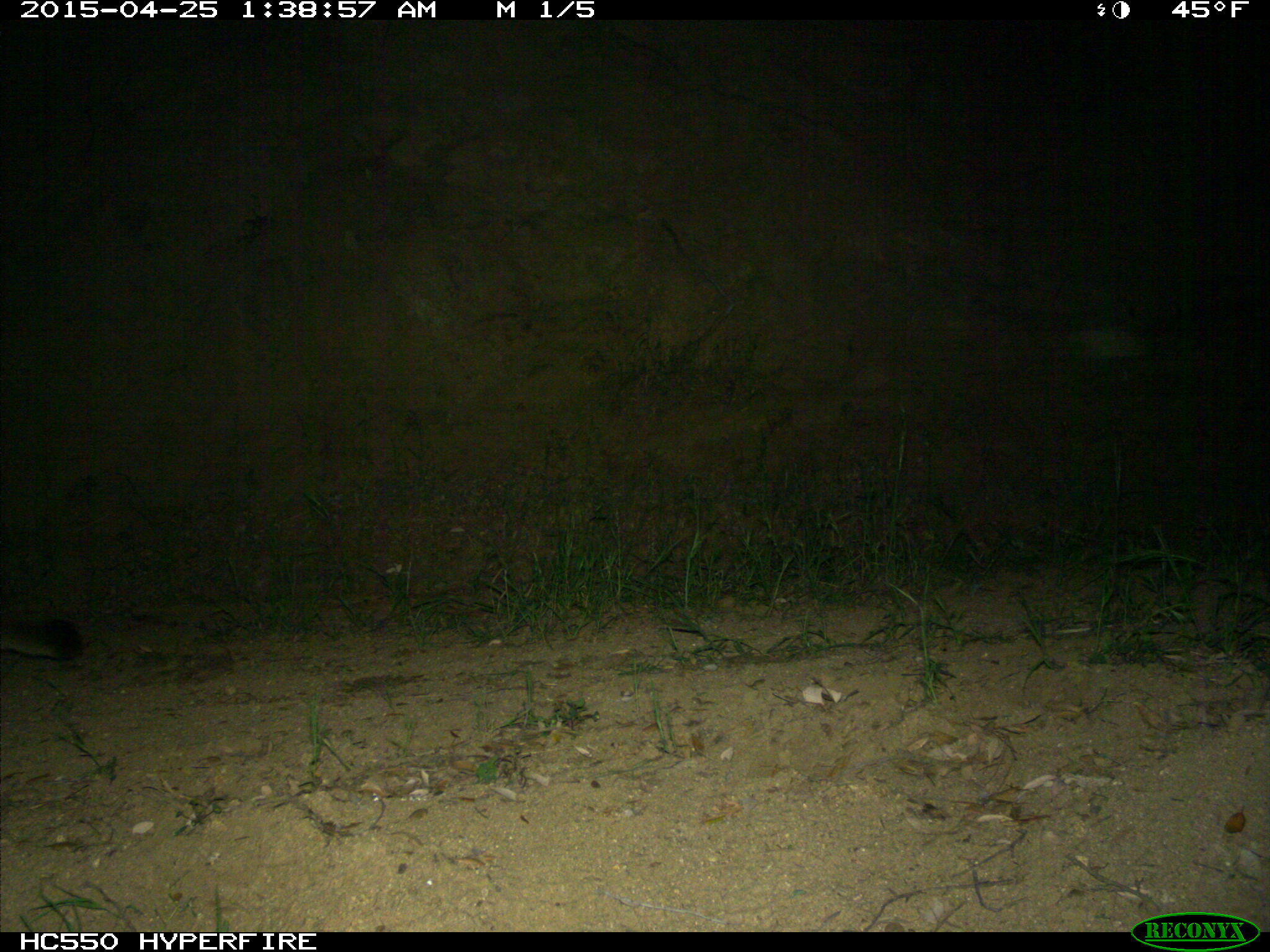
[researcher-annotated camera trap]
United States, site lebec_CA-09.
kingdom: Animalia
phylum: Chordata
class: Mammalia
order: Carnivora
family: Felidae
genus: Puma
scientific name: Puma concolor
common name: mountain lion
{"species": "Puma concolor (mountain lion)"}